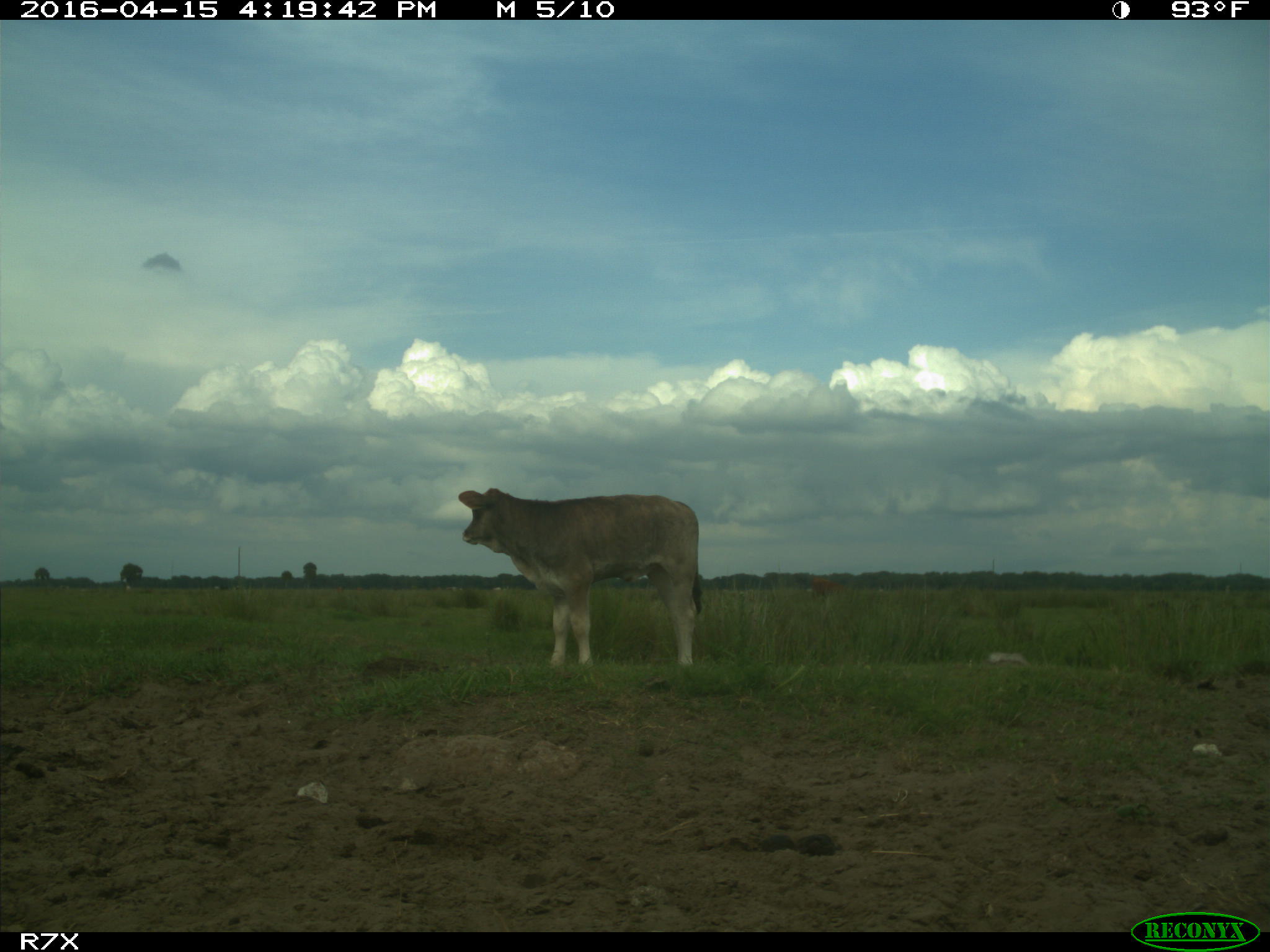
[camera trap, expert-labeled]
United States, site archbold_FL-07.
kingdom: Animalia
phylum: Chordata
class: Mammalia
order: Artiodactyla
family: Bovidae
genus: Bos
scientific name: Bos taurus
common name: domestic cow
Bos taurus (domestic cow).